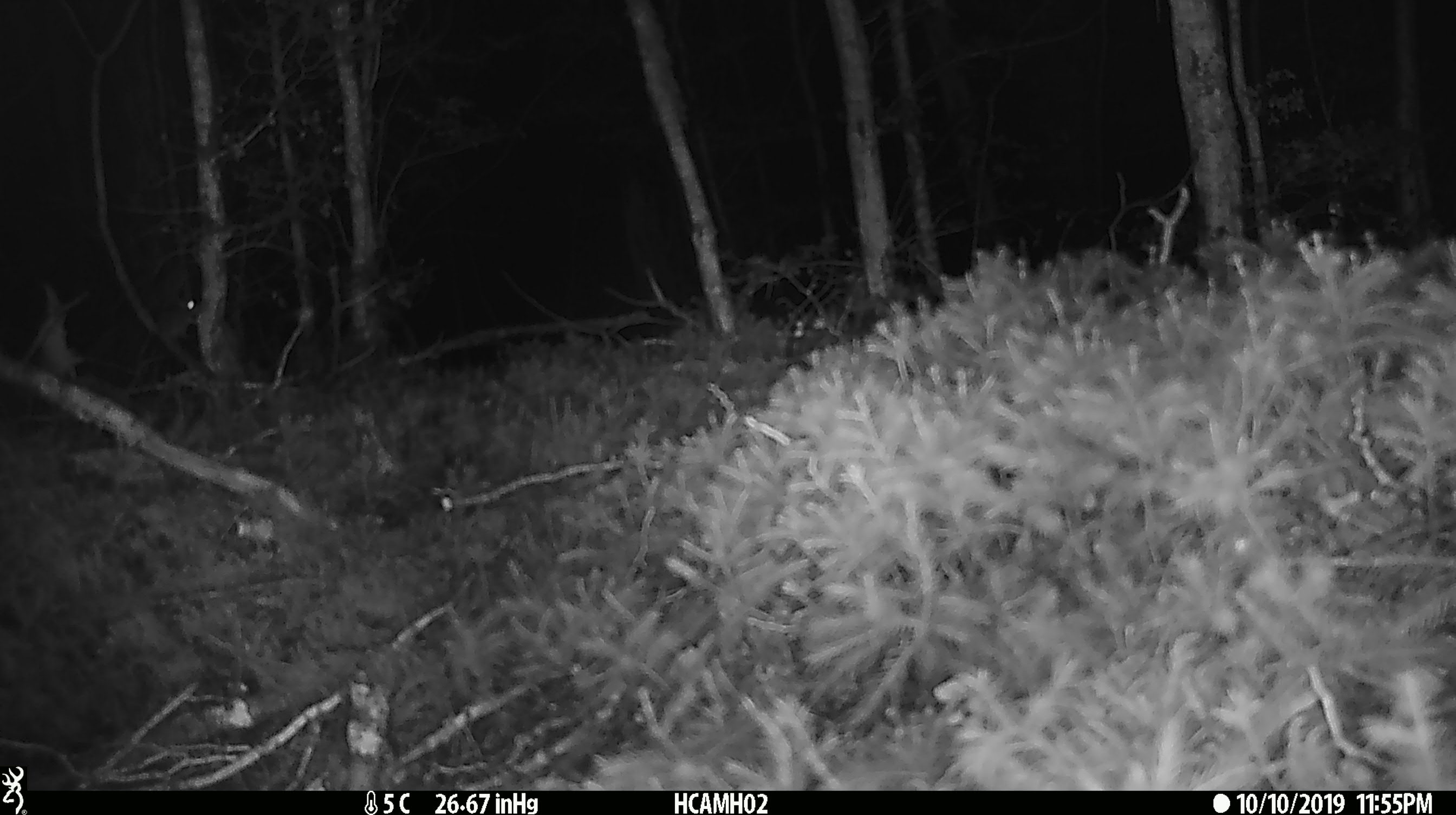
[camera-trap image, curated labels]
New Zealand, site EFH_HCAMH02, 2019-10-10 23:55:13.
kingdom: Animalia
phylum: Chordata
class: Mammalia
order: Rodentia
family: Muridae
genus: Mus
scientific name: Mus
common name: mouse